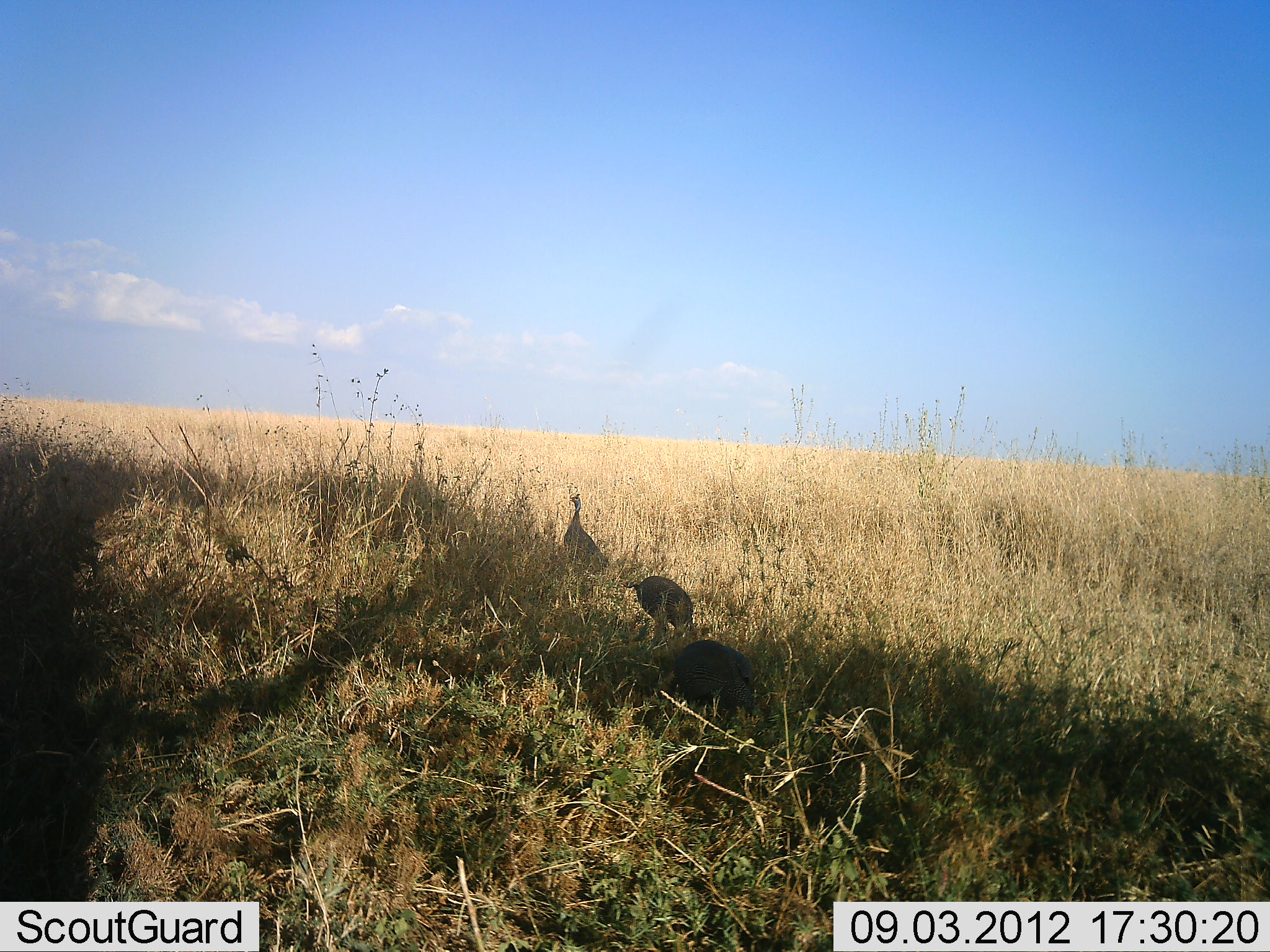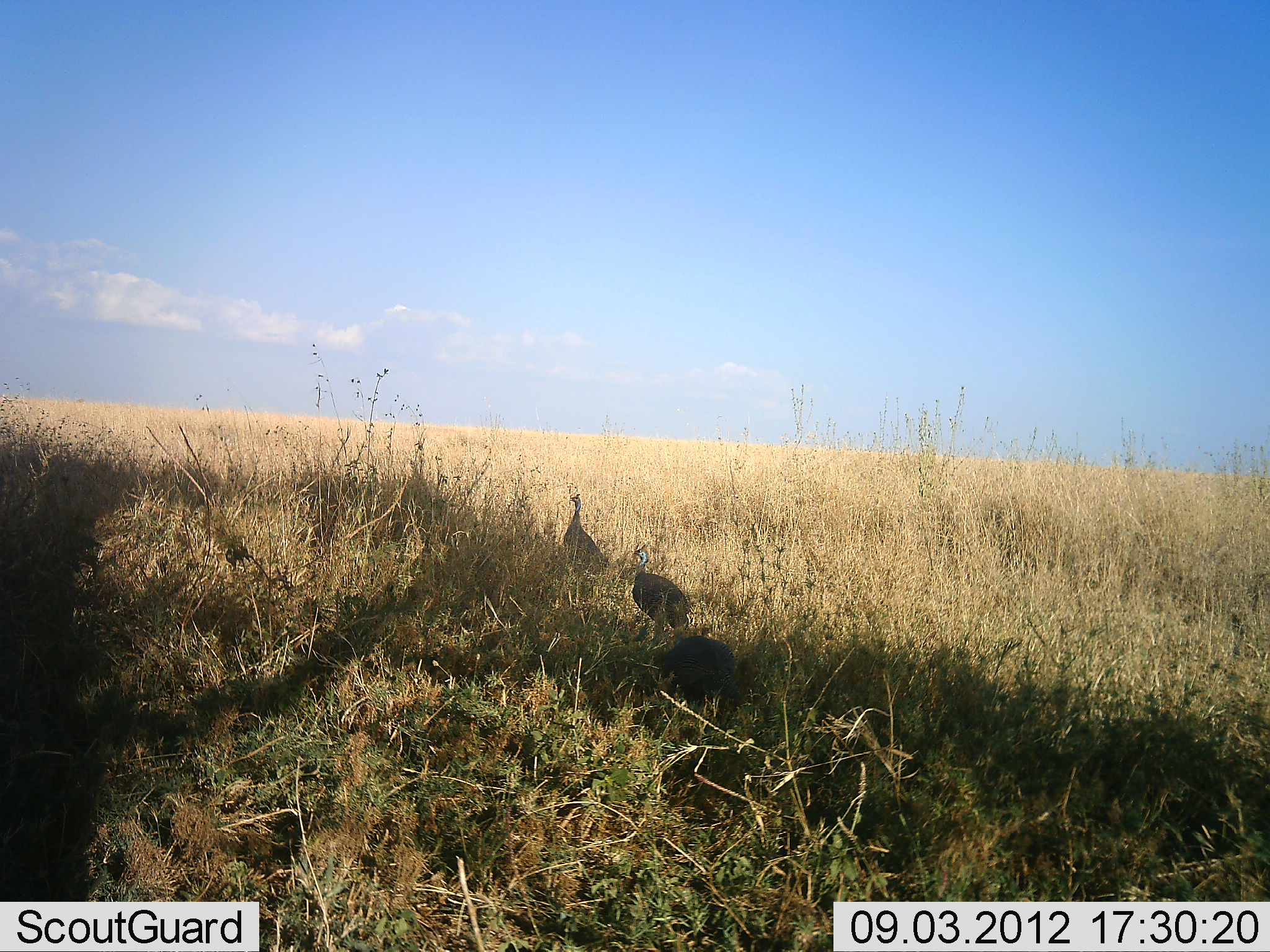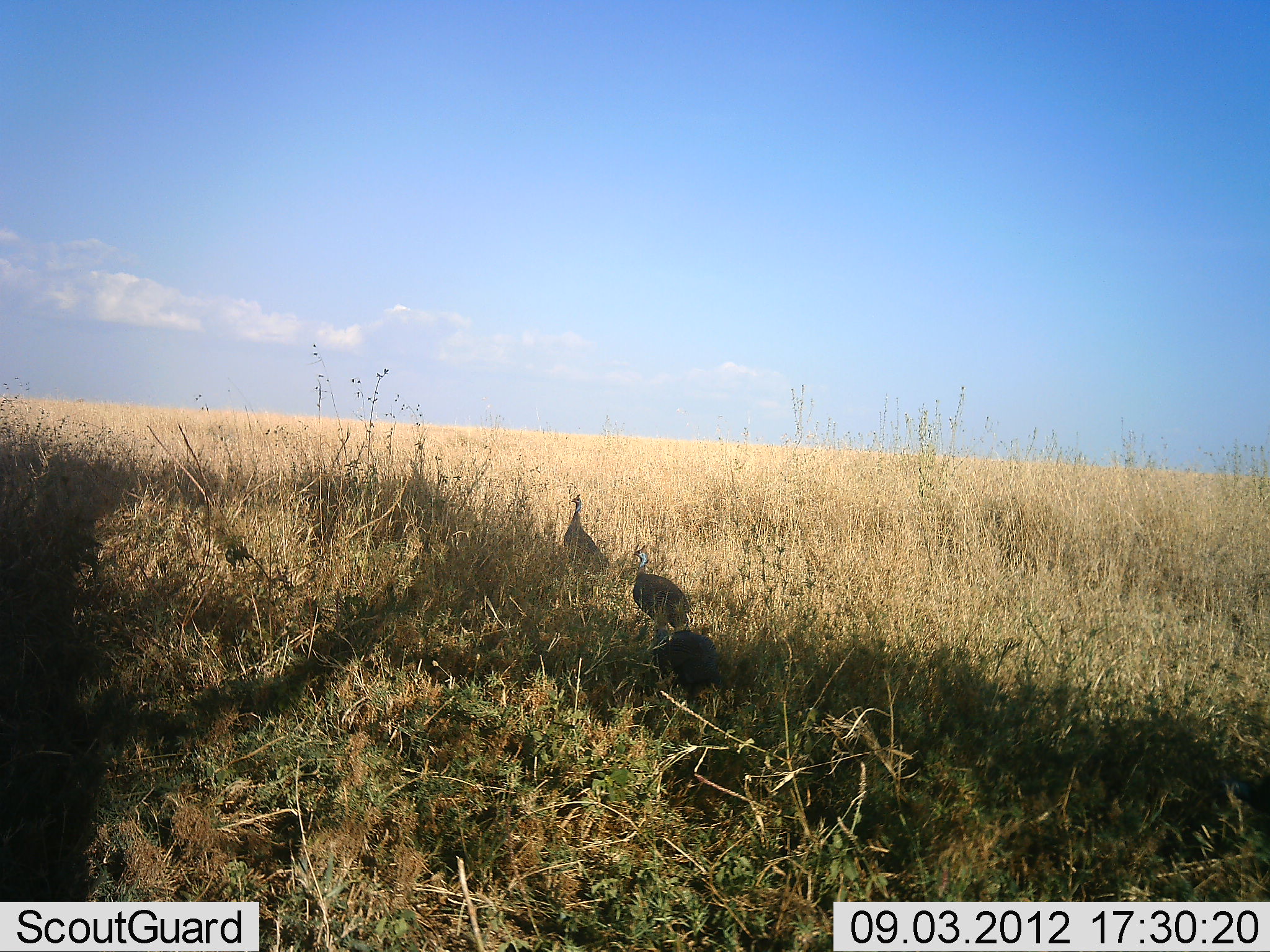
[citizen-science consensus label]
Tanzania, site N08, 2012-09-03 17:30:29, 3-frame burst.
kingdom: Animalia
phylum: Chordata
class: Aves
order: Galliformes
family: Numididae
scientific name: Numididae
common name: guinea fowl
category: guineafowl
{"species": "guineafowl (guinea fowl) (Numididae)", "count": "3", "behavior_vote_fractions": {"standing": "90%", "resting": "0%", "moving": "50%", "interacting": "0%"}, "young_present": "0%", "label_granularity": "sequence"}